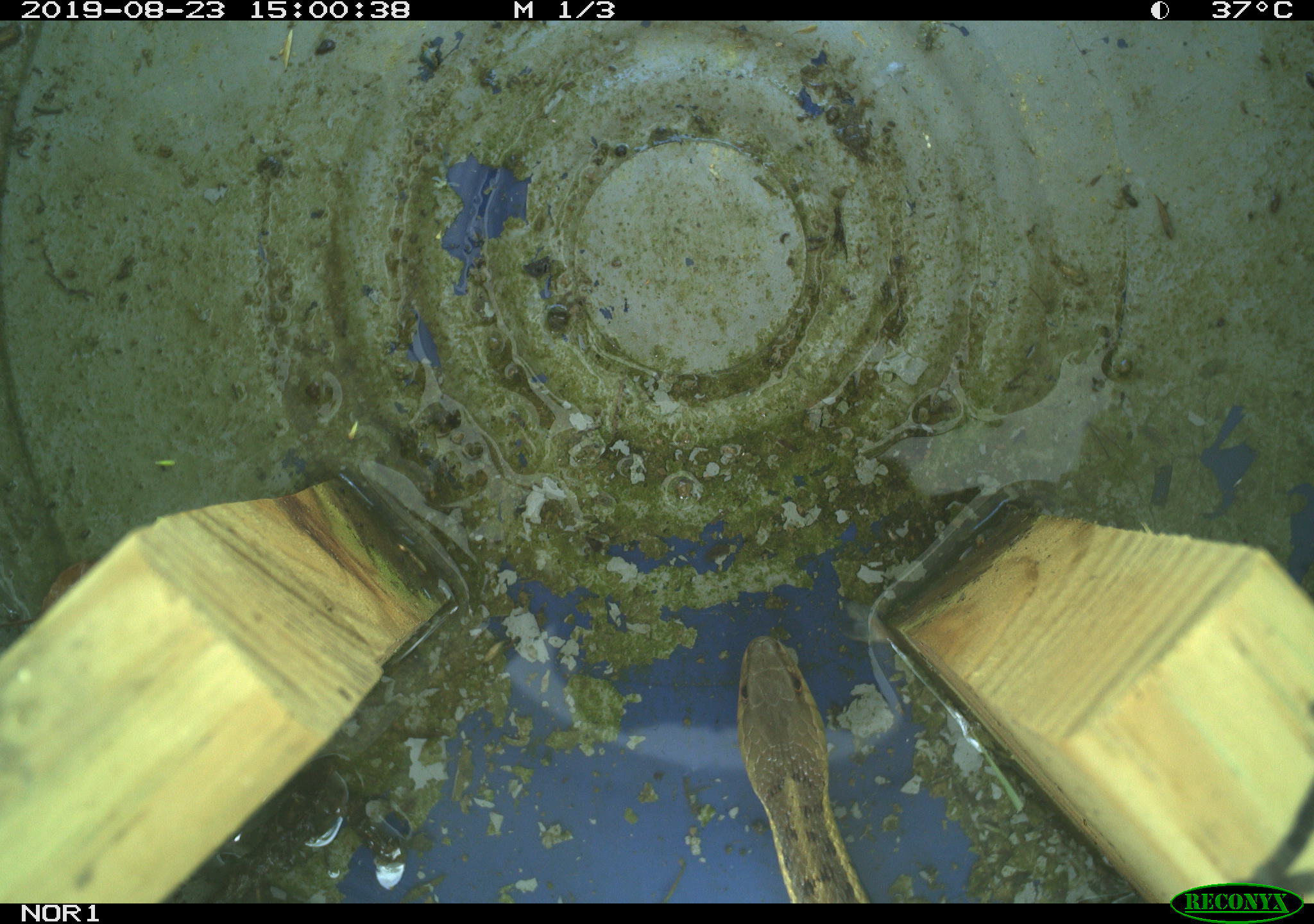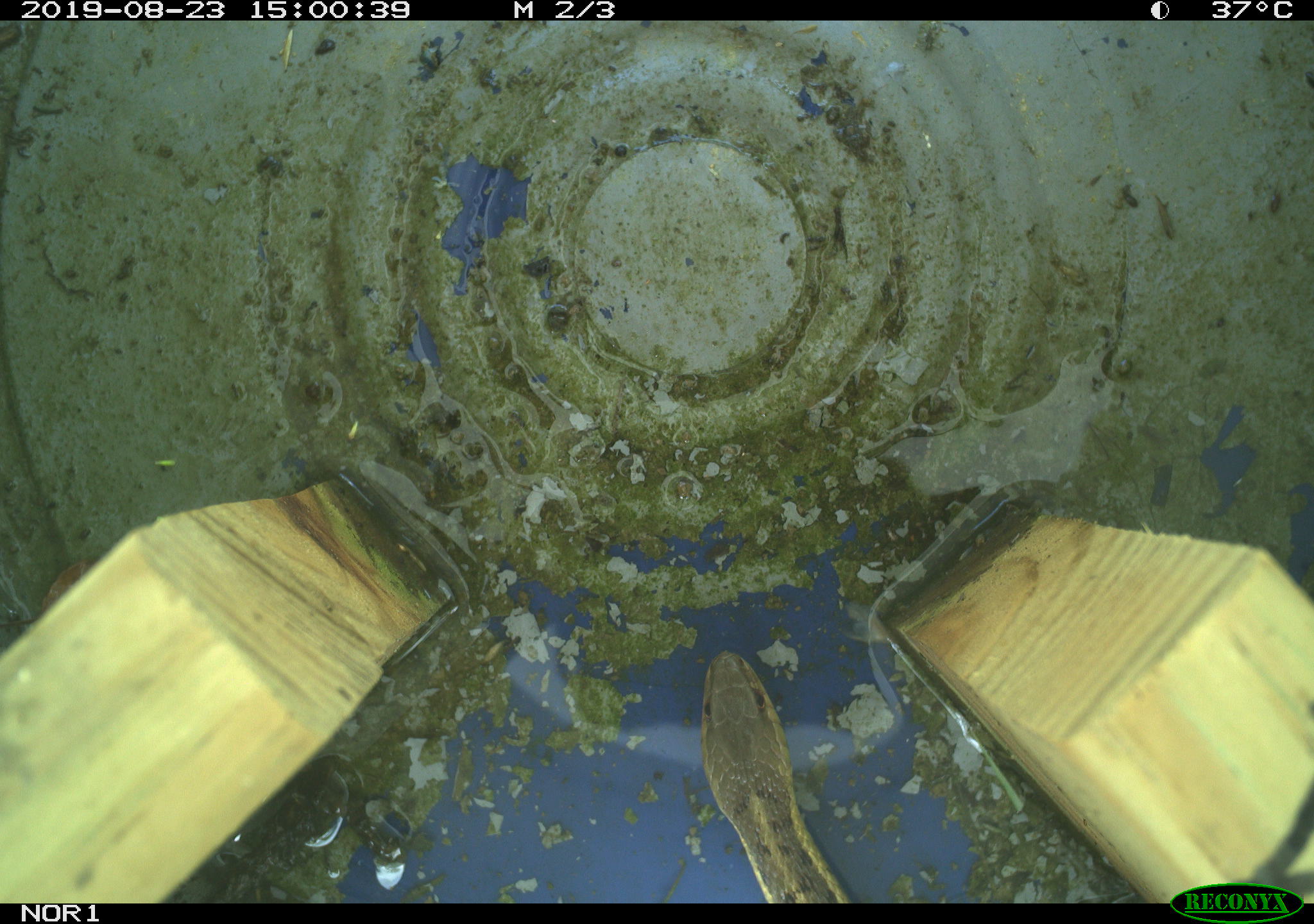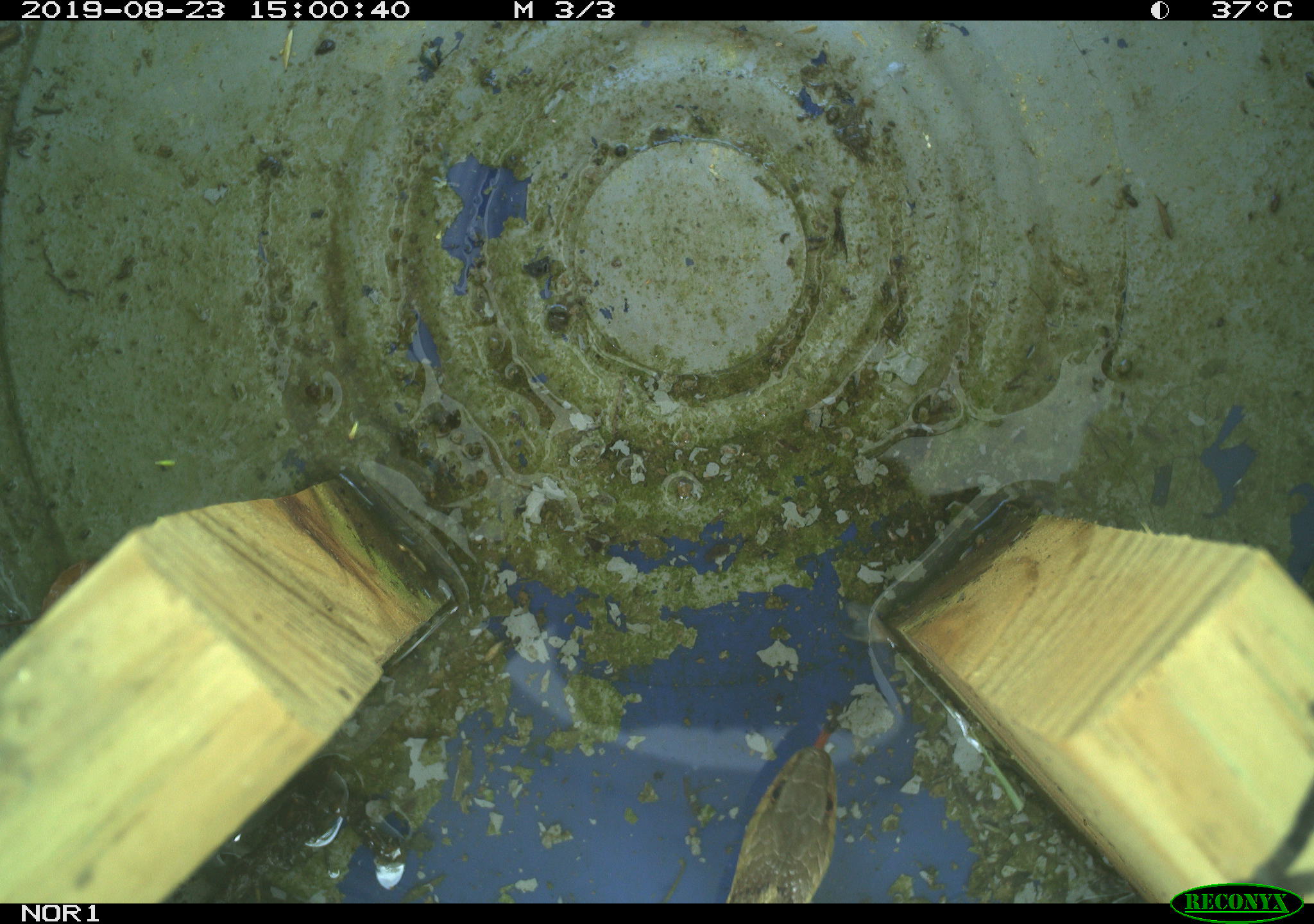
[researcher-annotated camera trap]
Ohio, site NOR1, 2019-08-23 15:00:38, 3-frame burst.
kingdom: Animalia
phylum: Chordata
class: Reptilia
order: Squamata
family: Colubridae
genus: Thamnophis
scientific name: Thamnophis sirtalis sirtalis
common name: eastern gartersnake